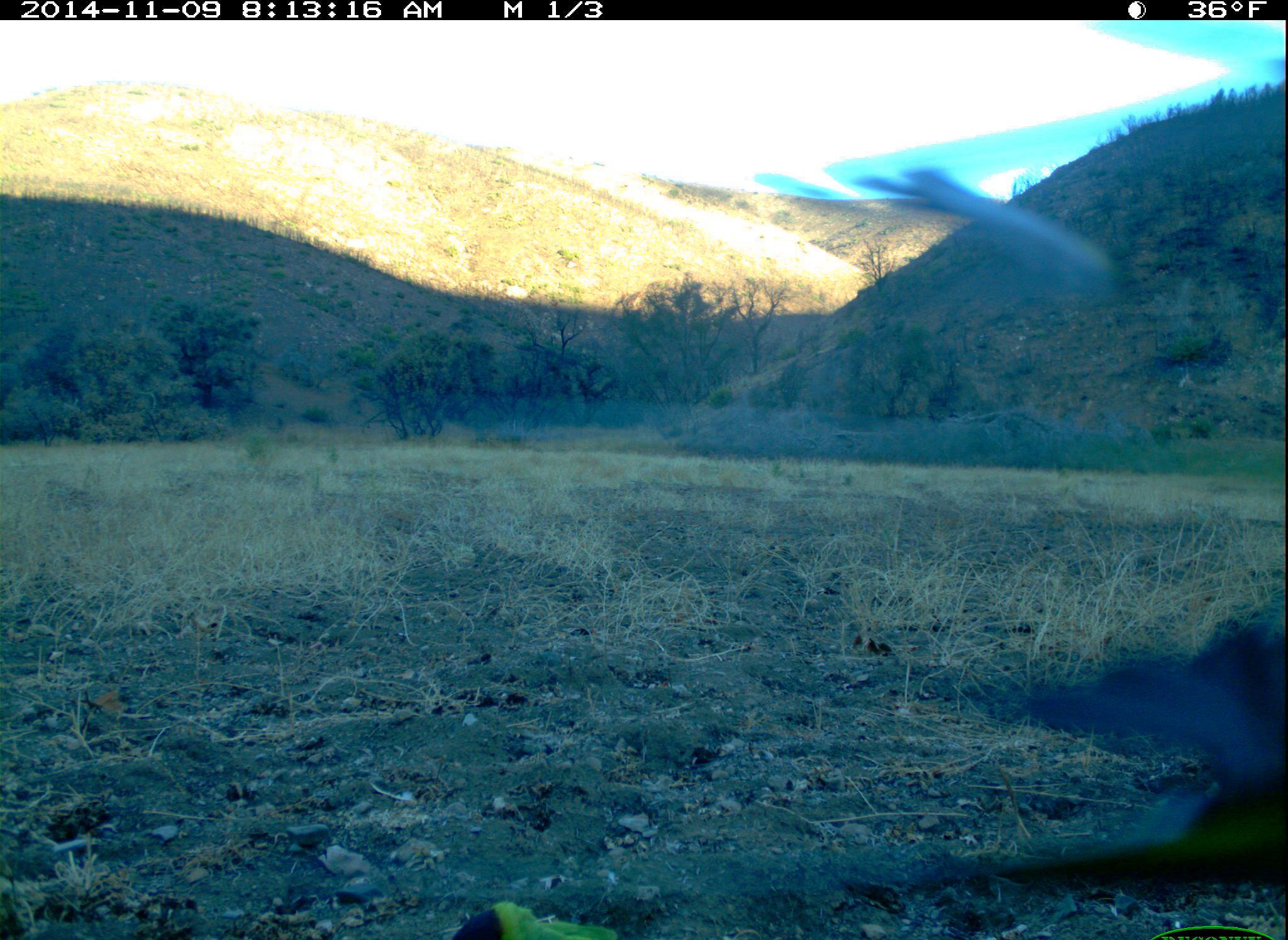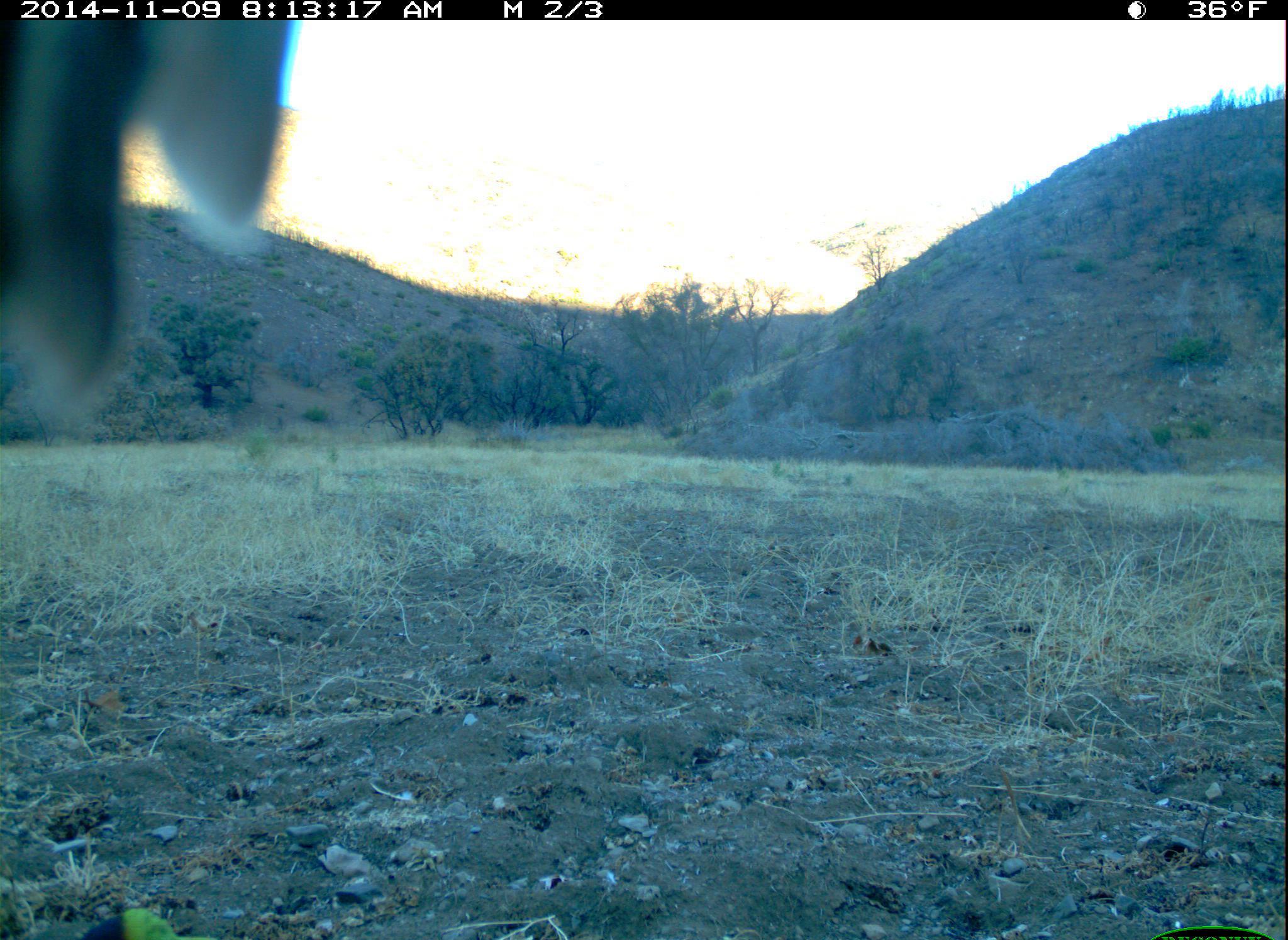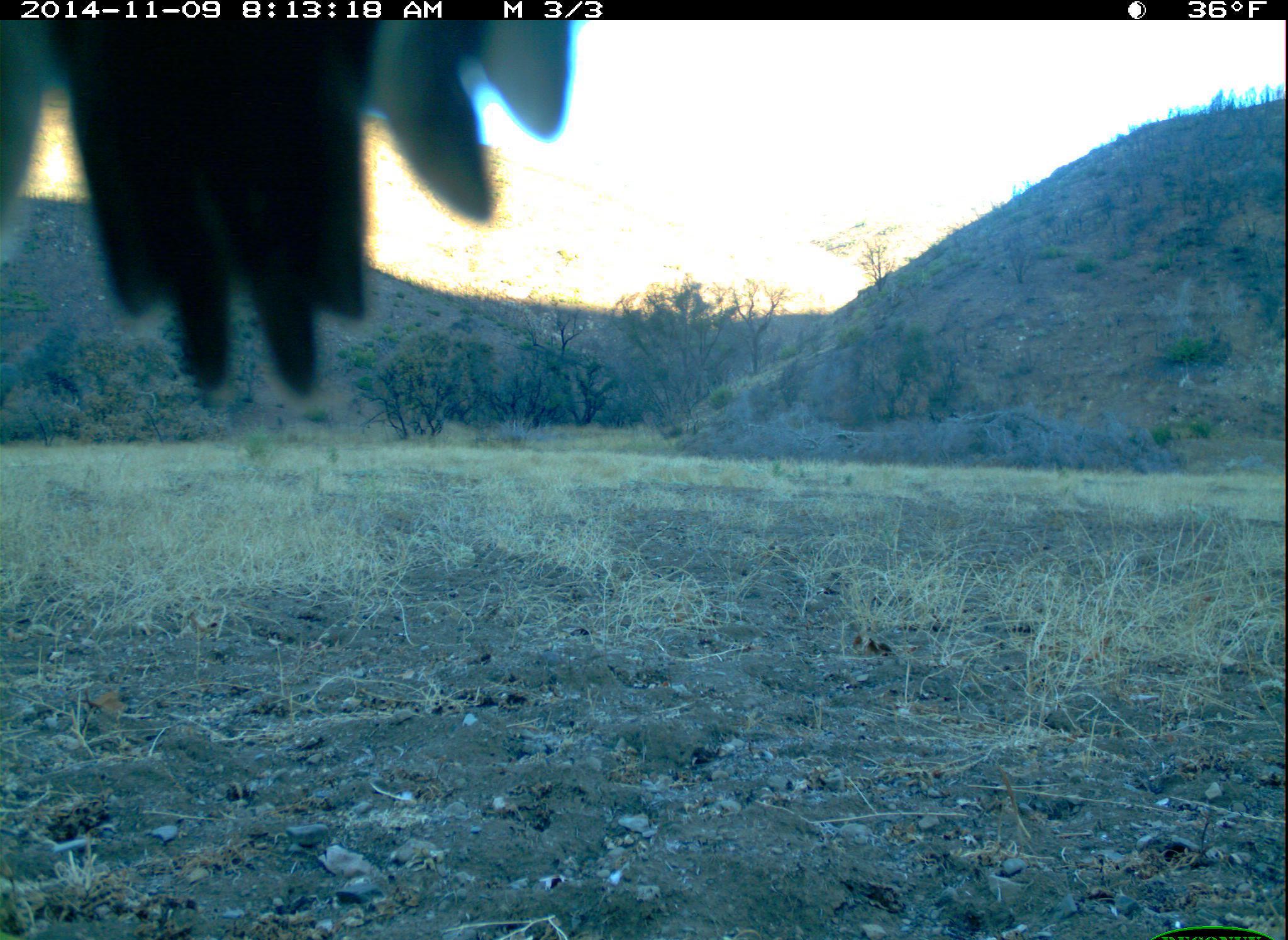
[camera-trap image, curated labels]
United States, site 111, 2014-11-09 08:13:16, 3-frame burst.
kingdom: Animalia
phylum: Chordata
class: Aves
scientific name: Aves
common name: bird